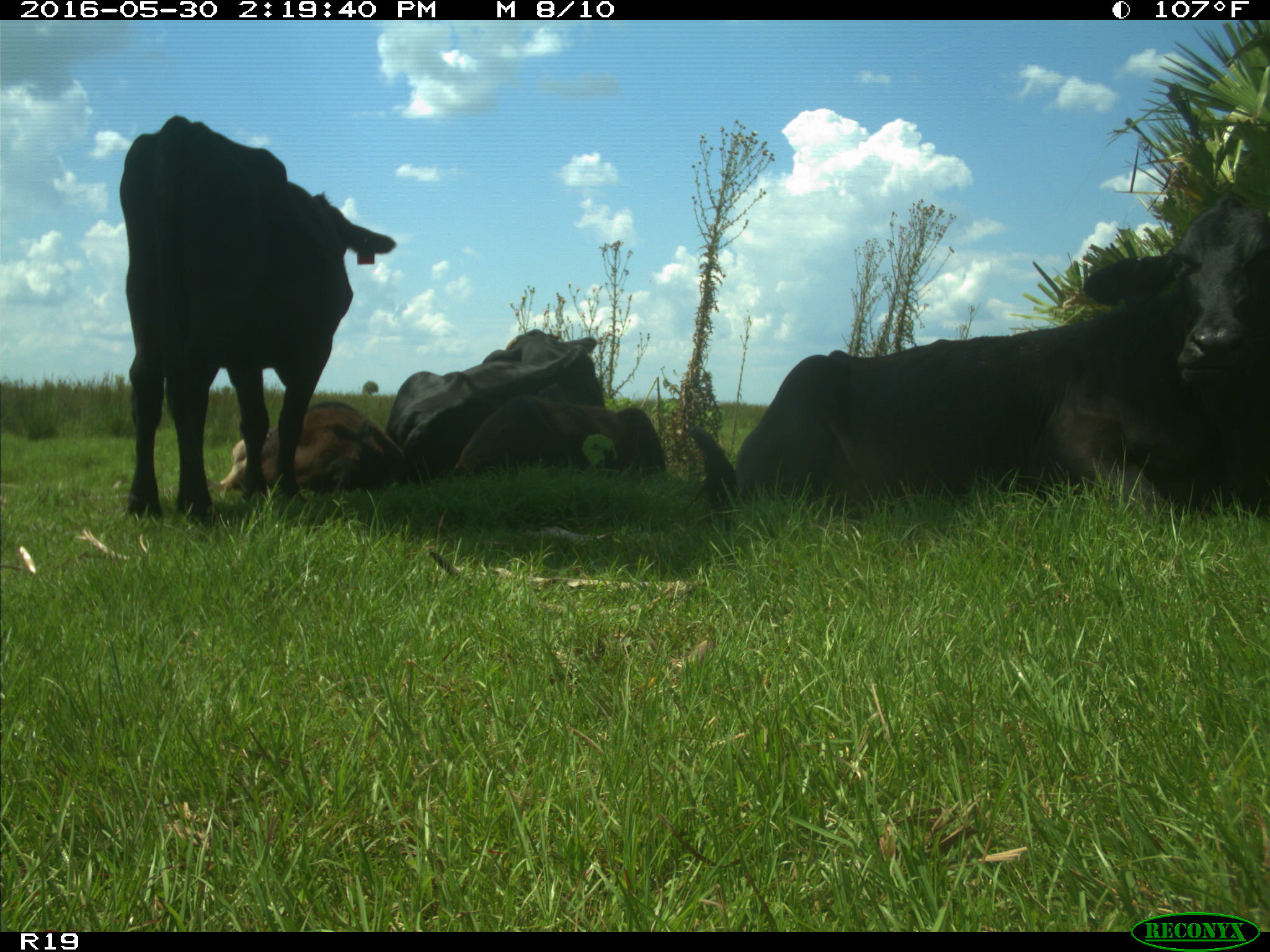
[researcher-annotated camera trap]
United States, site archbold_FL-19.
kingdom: Animalia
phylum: Chordata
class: Mammalia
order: Artiodactyla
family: Bovidae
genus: Bos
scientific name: Bos taurus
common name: domestic cow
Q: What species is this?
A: Bos taurus (domestic cow).